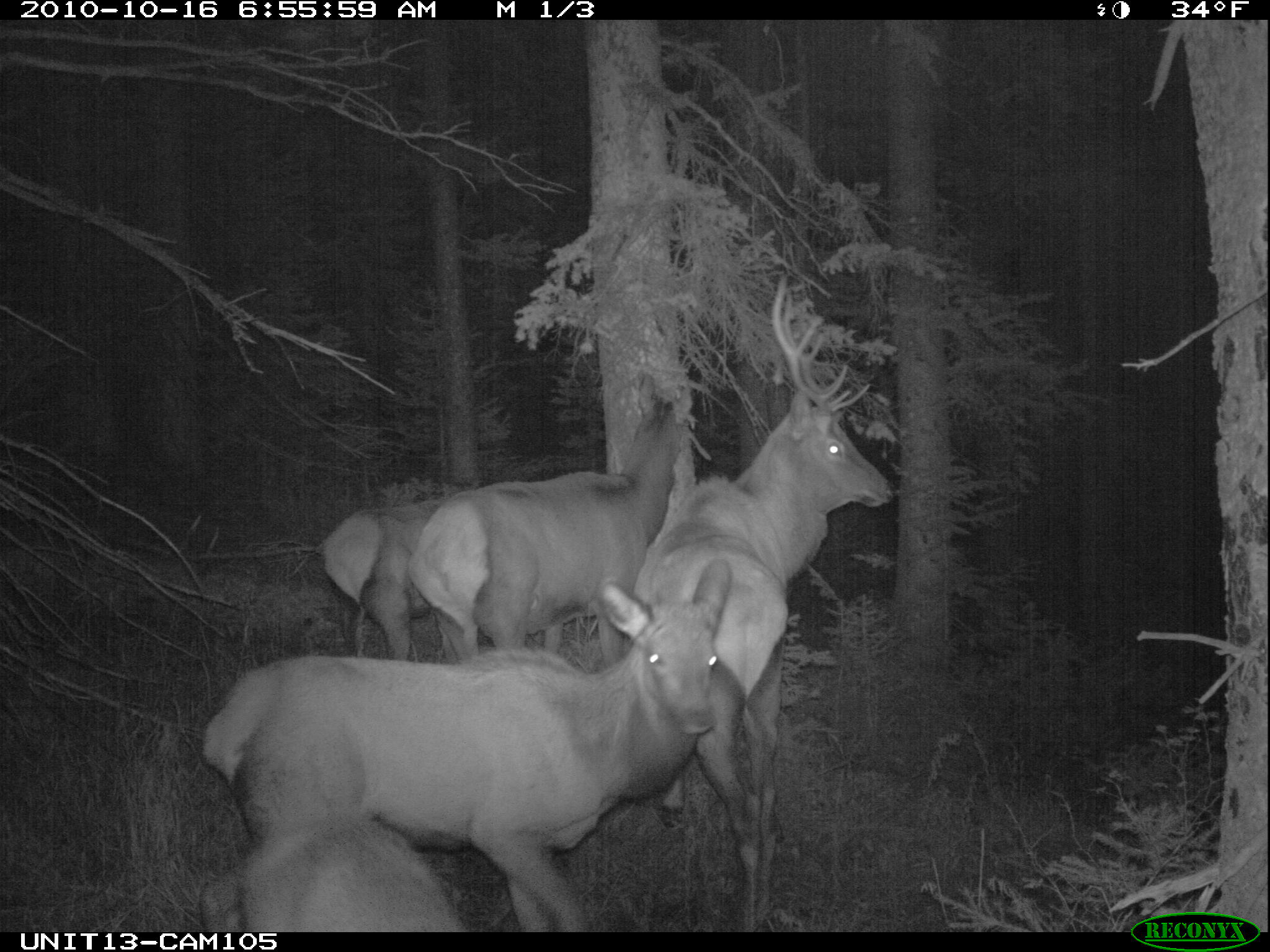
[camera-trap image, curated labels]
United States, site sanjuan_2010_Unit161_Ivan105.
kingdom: Animalia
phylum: Chordata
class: Mammalia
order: Artiodactyla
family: Cervidae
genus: Cervus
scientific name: Cervus elaphus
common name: red deer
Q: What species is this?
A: Cervus elaphus (red deer).